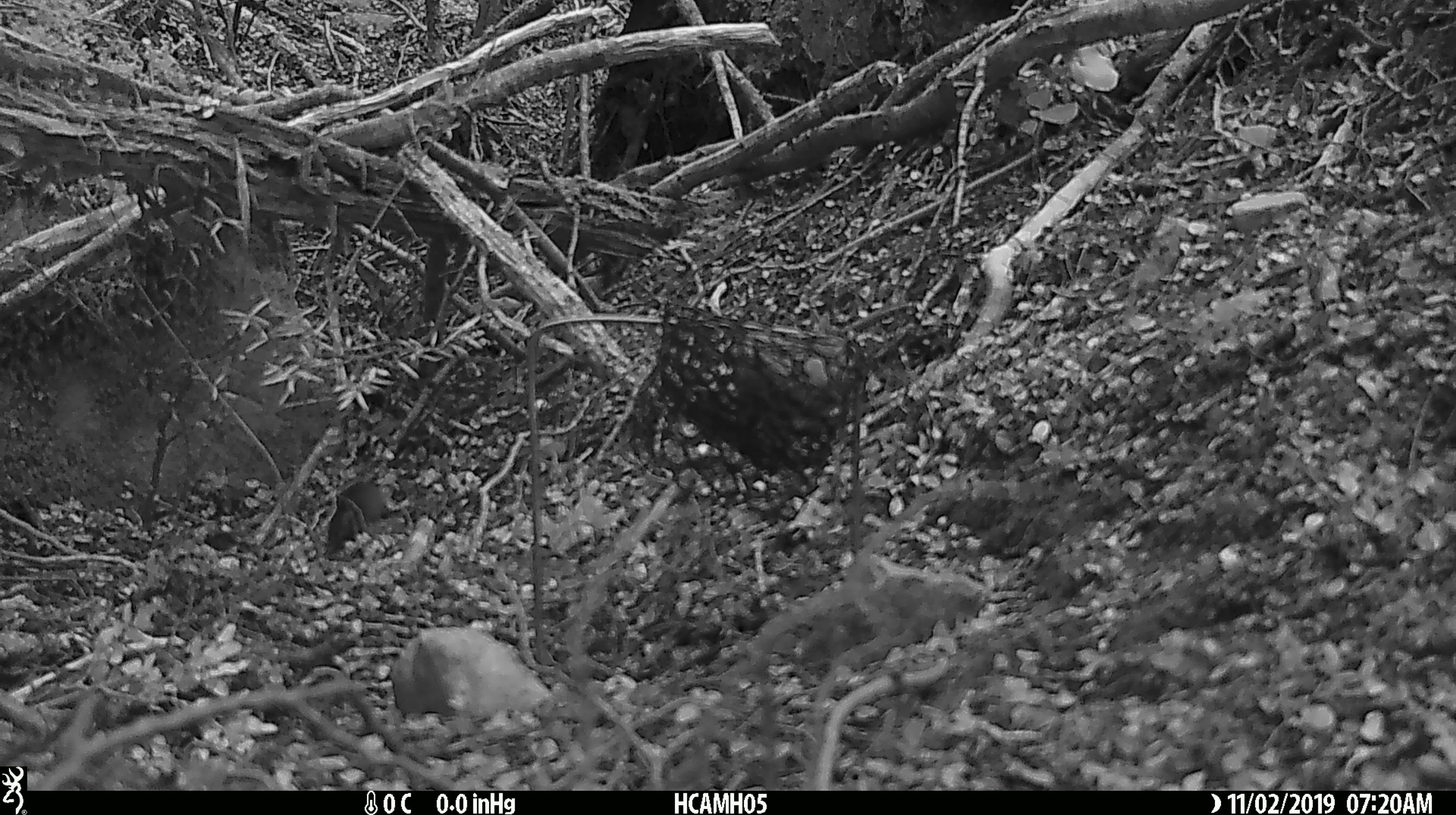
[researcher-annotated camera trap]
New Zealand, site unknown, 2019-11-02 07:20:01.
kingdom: Animalia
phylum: Chordata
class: Mammalia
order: Rodentia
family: Muridae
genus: Mus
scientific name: Mus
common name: mouse